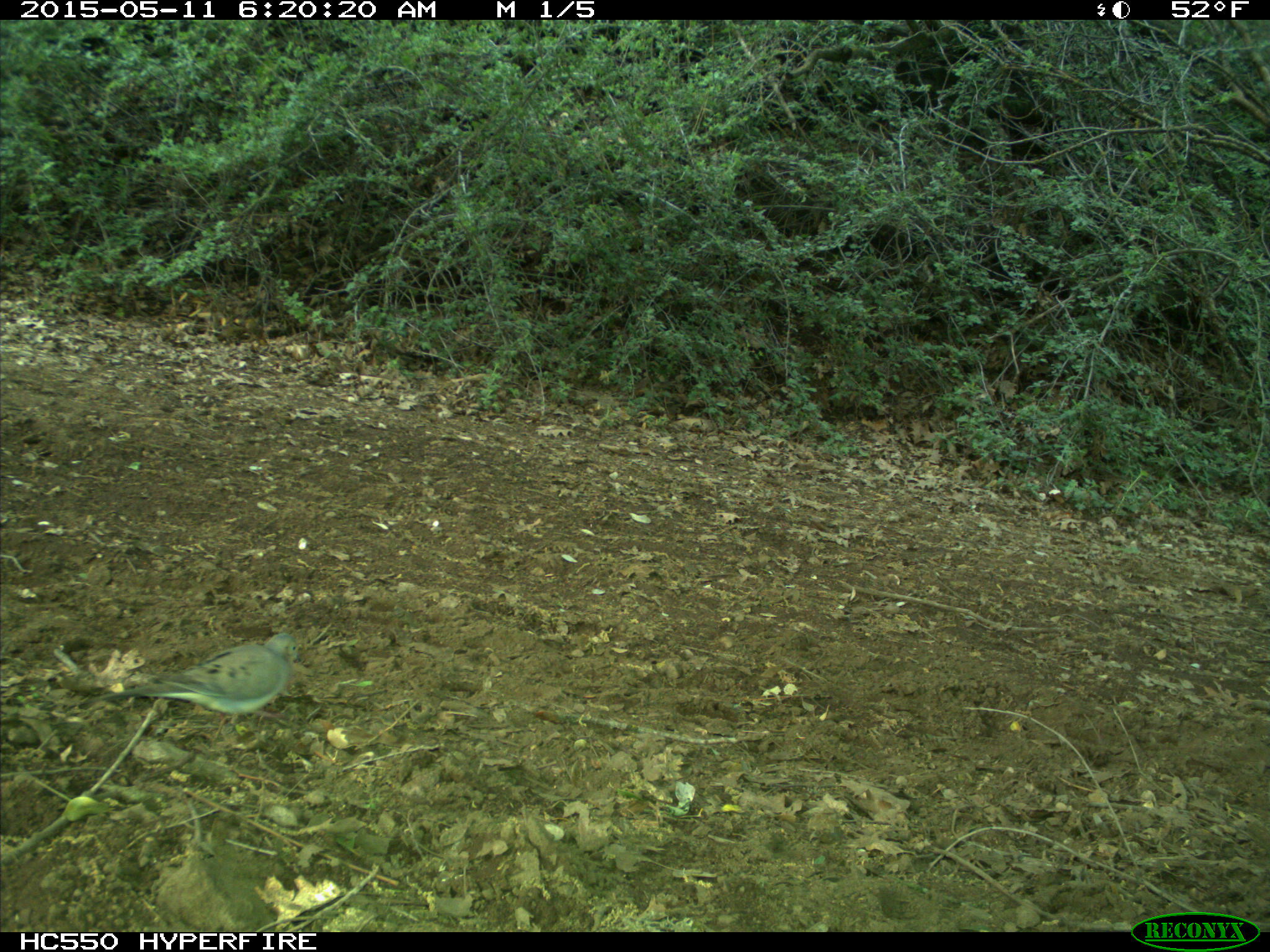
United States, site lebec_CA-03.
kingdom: Animalia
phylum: Chordata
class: Aves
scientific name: Aves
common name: birds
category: unidentified bird